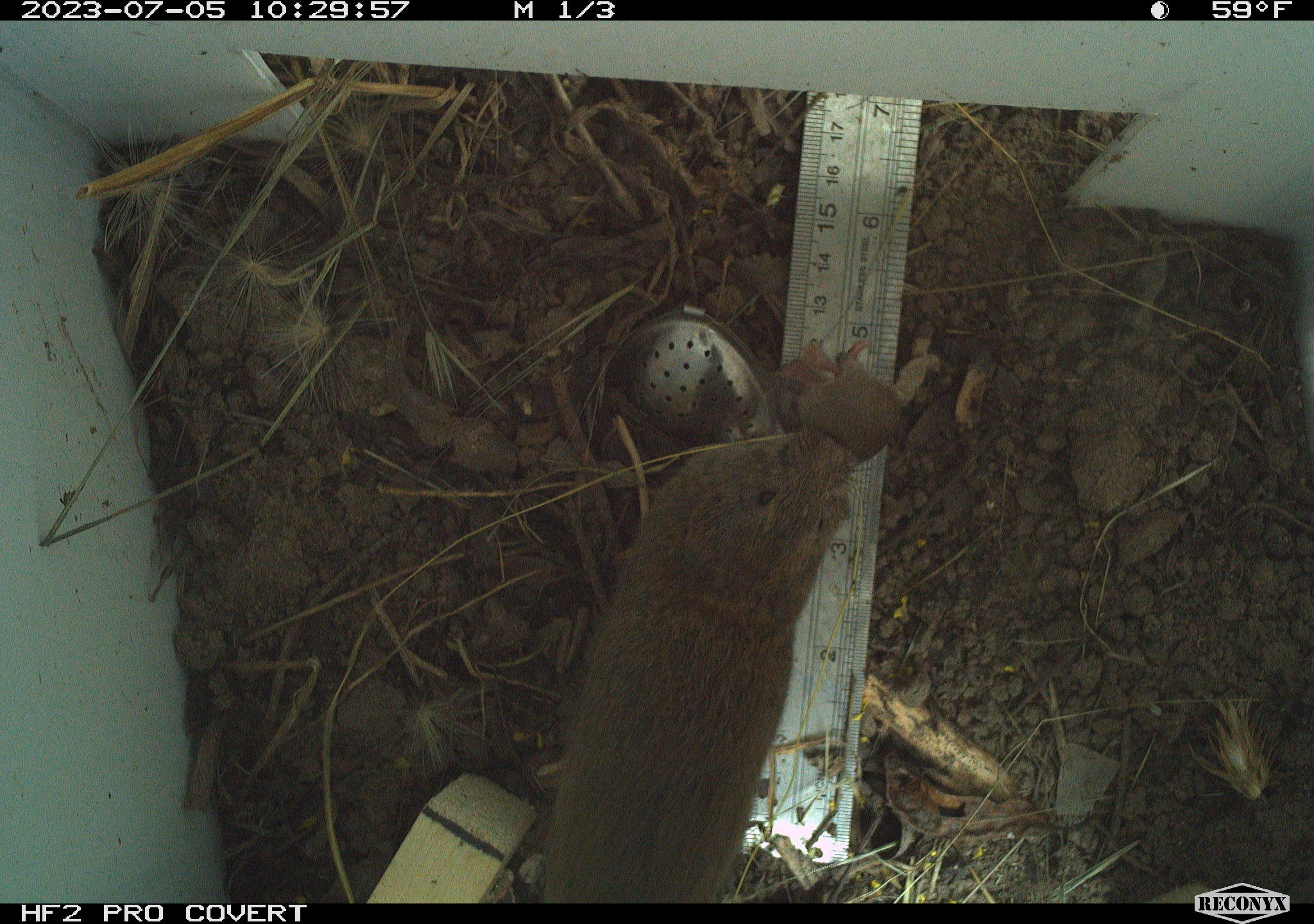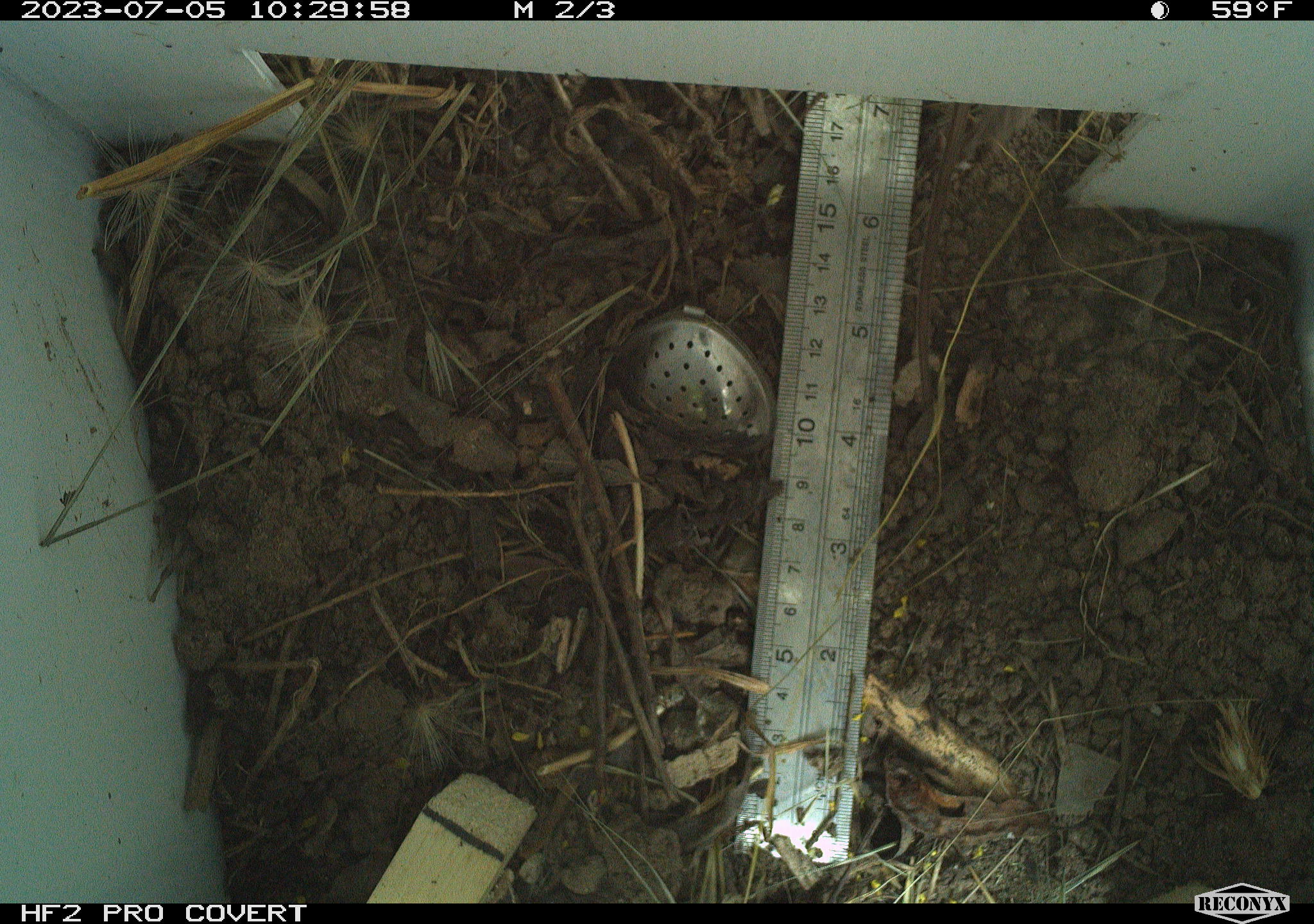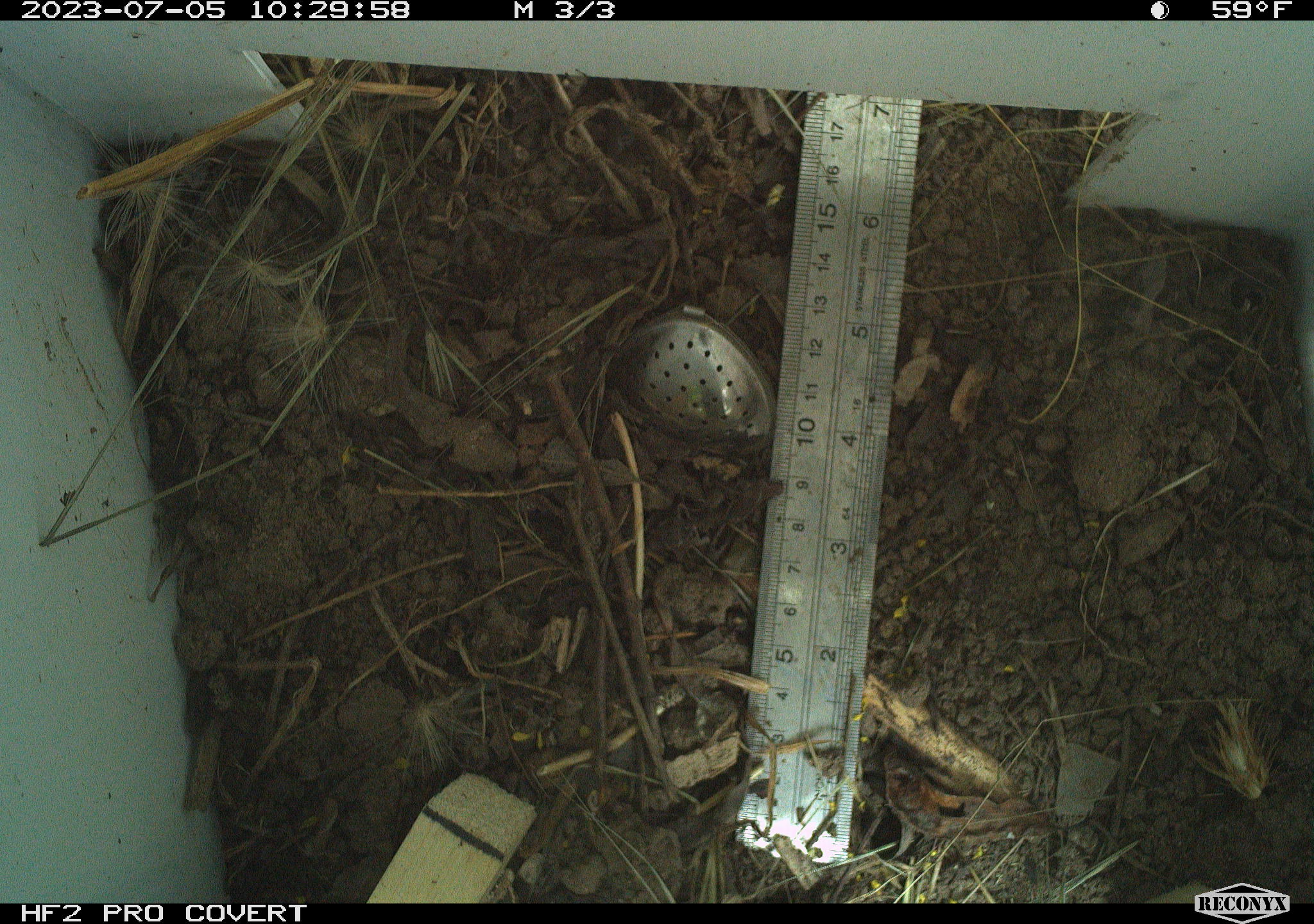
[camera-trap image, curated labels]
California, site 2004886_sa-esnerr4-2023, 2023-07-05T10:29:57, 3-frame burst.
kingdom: Animalia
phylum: Chordata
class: Mammalia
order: Rodentia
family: Cricetidae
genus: Microtus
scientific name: Microtus californicus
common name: california vole